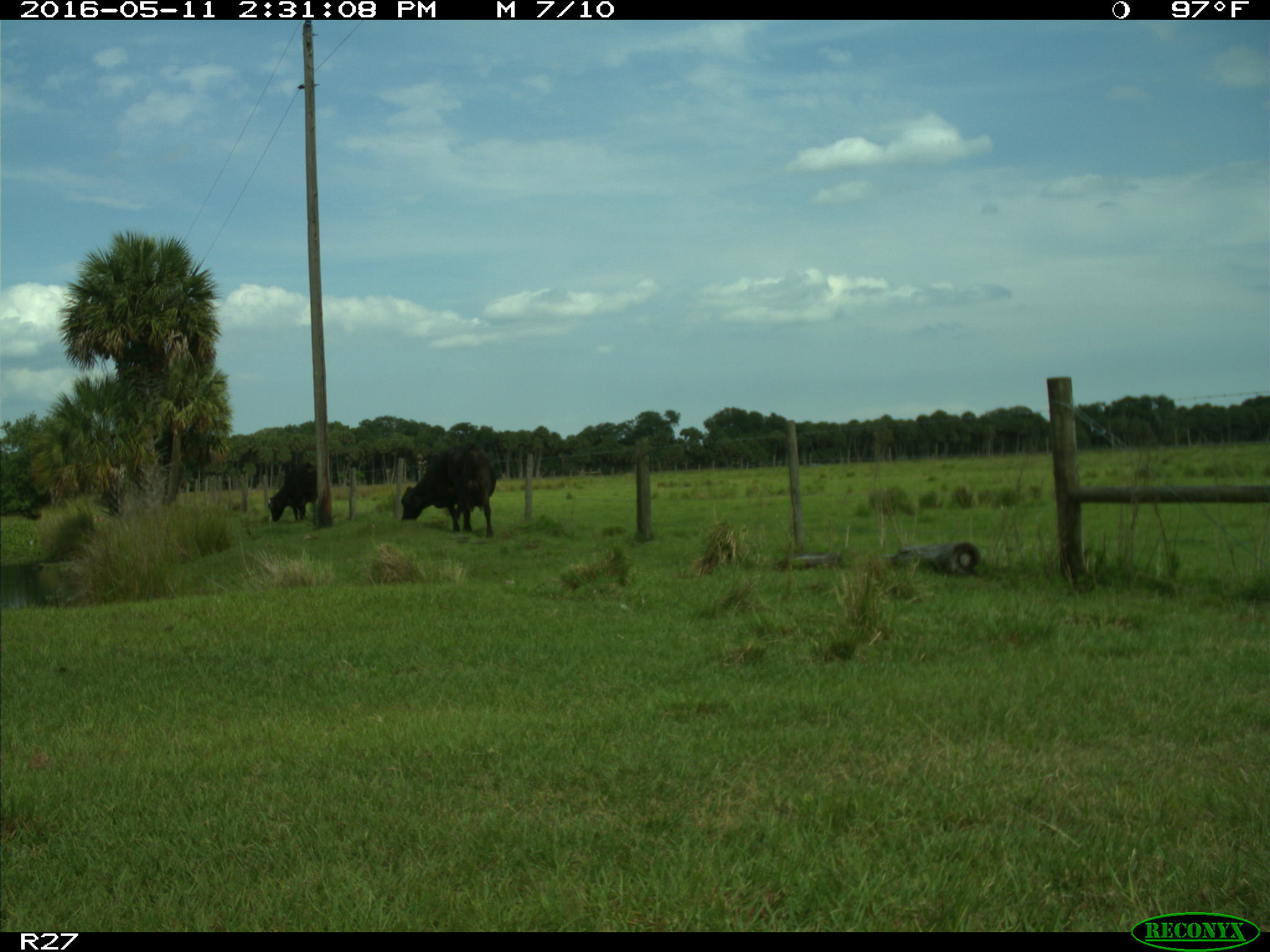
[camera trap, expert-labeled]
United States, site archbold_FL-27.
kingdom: Animalia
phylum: Chordata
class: Mammalia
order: Artiodactyla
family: Bovidae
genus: Bos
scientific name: Bos taurus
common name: domestic cow